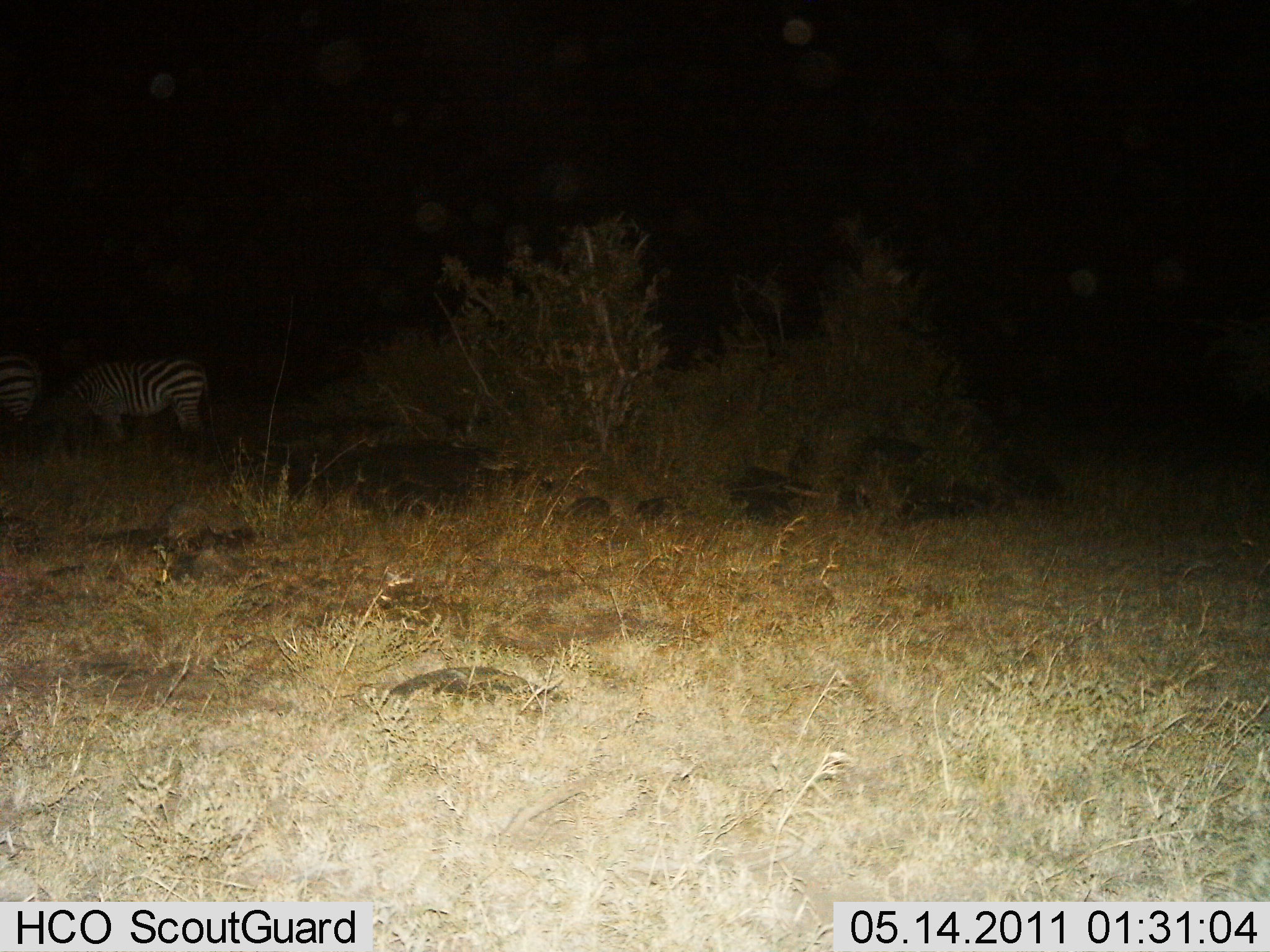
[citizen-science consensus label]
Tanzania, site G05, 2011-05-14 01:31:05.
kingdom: Animalia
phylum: Chordata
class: Mammalia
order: Perissodactyla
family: Equidae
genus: Equus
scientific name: Equus quagga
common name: plains zebra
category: zebra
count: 2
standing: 36%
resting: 9%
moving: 0%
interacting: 9%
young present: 0%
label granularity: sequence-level